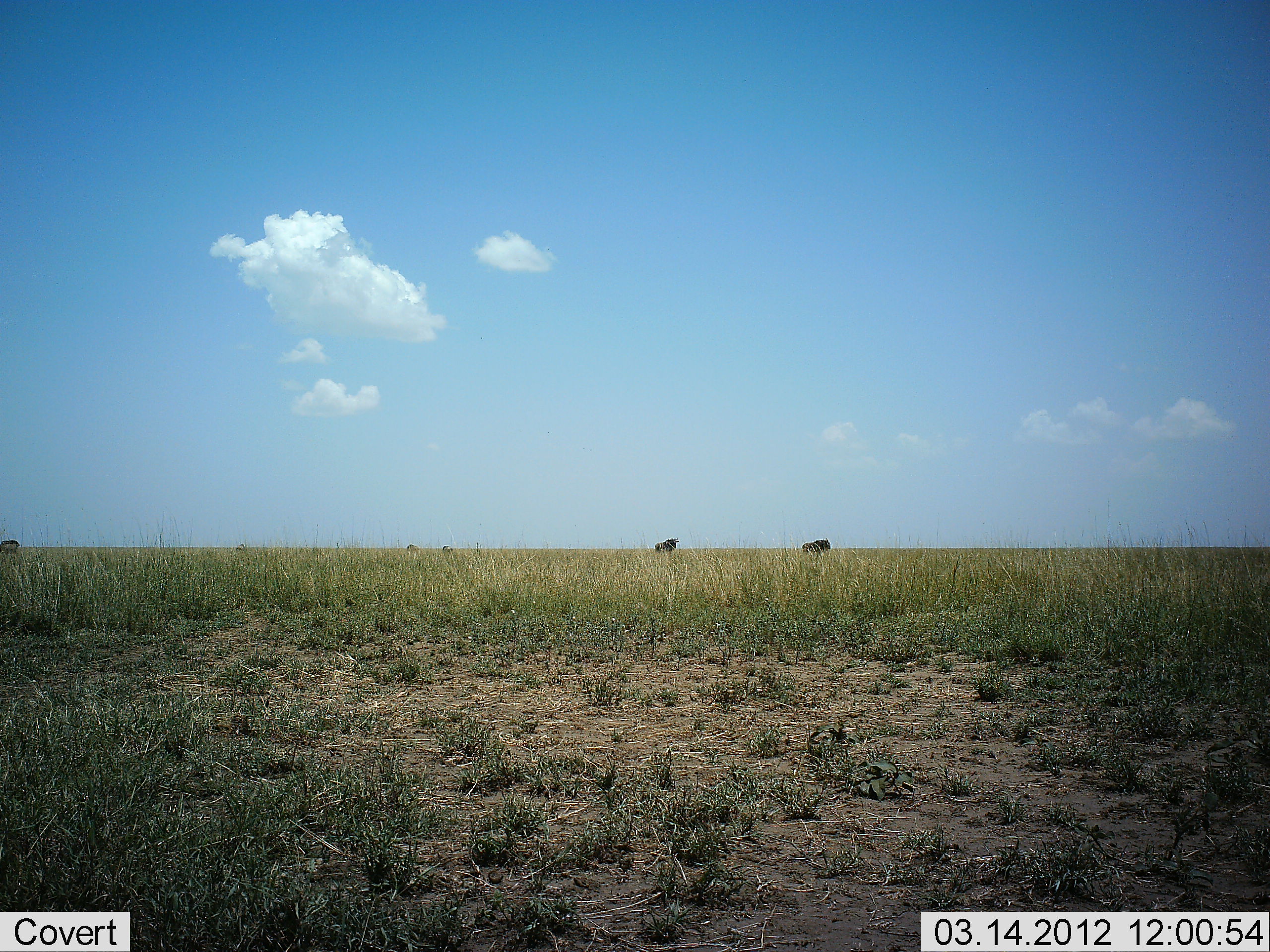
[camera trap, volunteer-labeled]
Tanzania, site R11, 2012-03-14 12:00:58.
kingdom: Animalia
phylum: Chordata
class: Mammalia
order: Artiodactyla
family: Bovidae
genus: Connochaetes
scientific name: Connochaetes taurinus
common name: blue wildebeest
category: wildebeest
Wildebeest (blue wildebeest) (Connochaetes taurinus), count 2. Behavior (volunteer vote fractions): standing 82%, resting 0%, moving 18%, interacting 0%. Young present (vote fraction): 0%. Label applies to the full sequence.